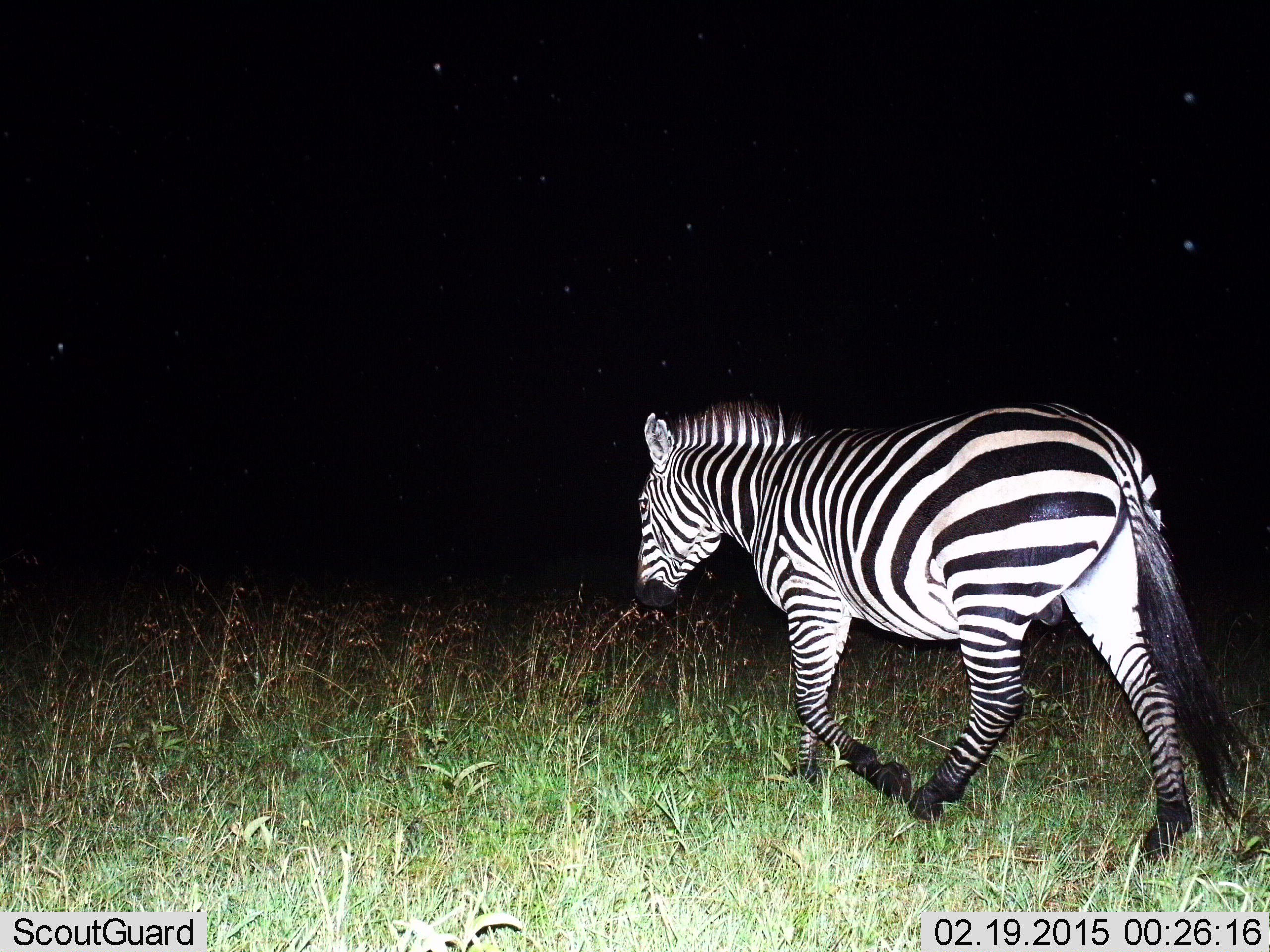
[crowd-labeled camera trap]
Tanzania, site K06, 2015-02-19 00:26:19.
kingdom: Animalia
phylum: Chordata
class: Mammalia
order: Perissodactyla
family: Equidae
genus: Equus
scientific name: Equus quagga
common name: plains zebra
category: zebra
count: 1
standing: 0%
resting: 0%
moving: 100%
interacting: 0%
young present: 0%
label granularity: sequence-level